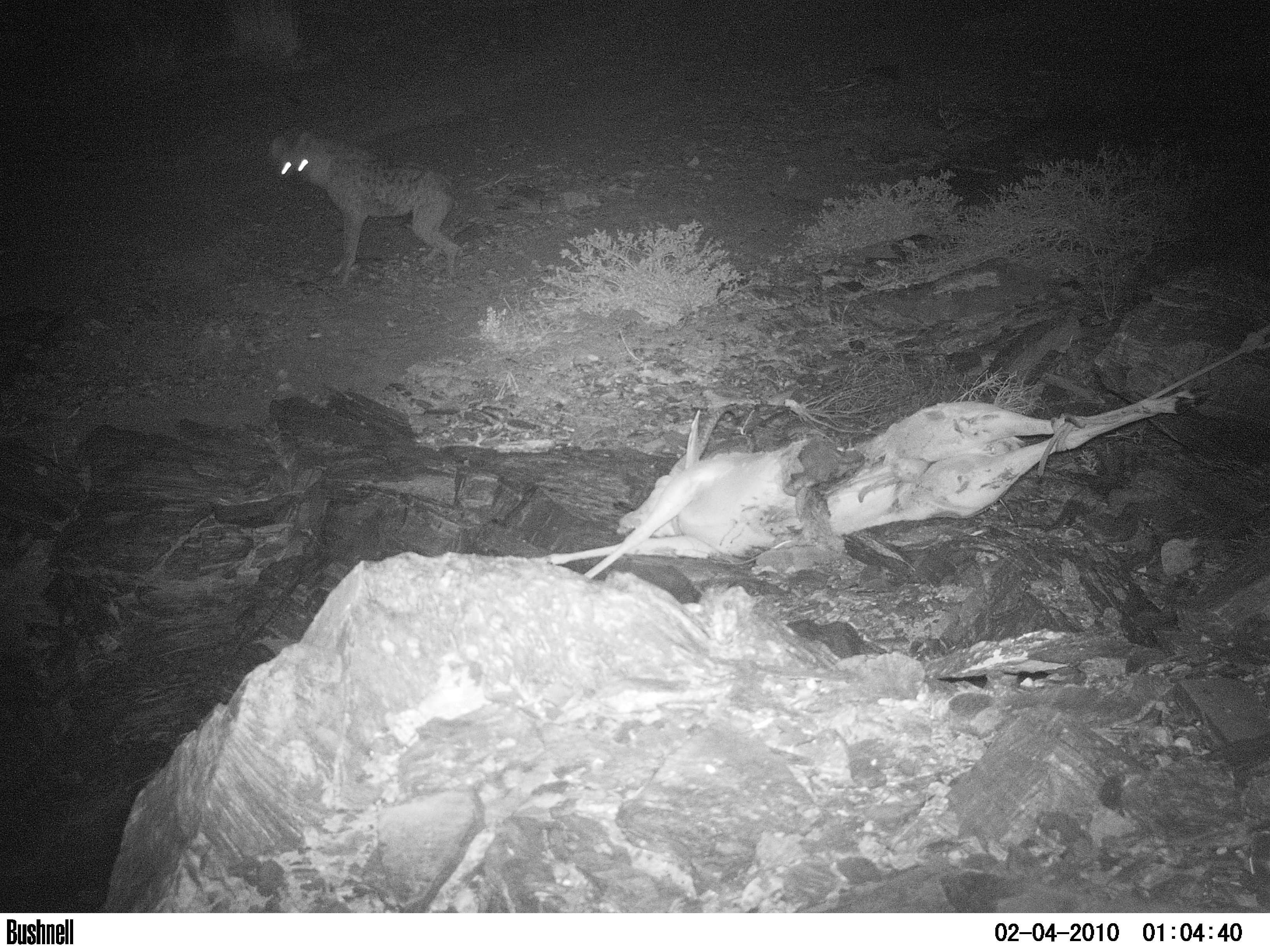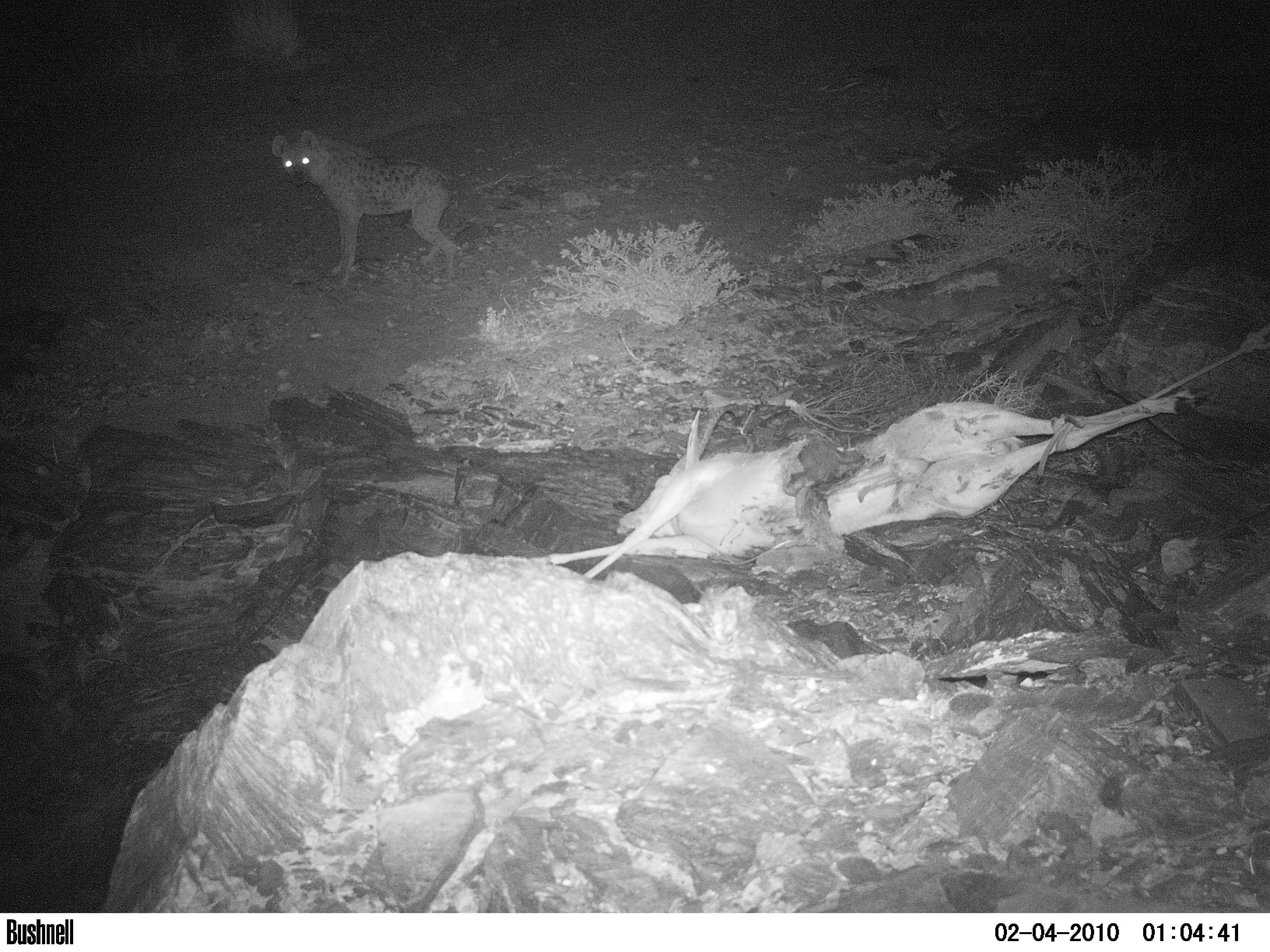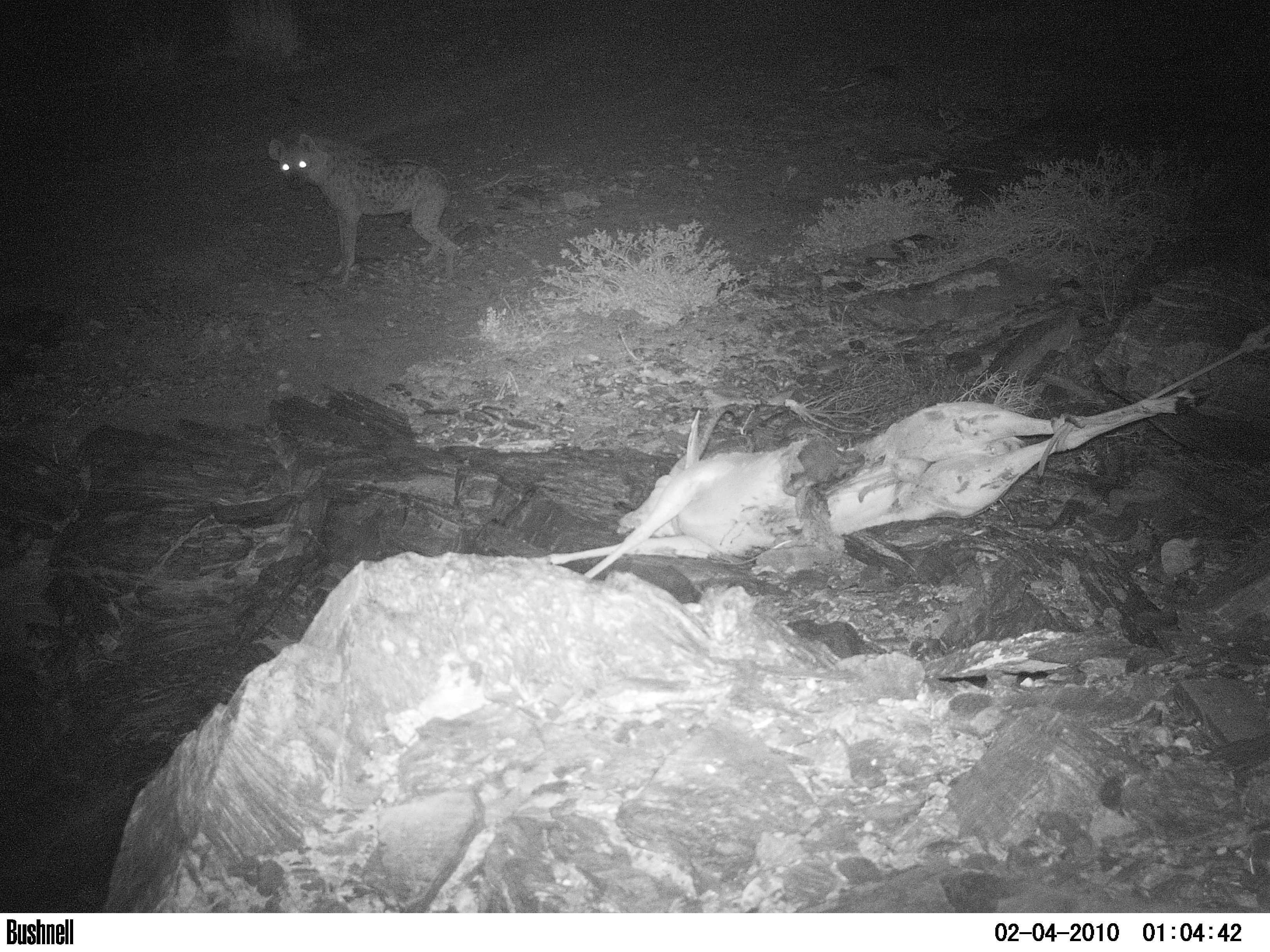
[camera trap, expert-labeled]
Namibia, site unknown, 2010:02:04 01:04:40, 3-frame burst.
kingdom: Animalia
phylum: Chordata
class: Mammalia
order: Carnivora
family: Hyaenidae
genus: Crocuta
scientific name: Crocuta crocuta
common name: spotted hyena